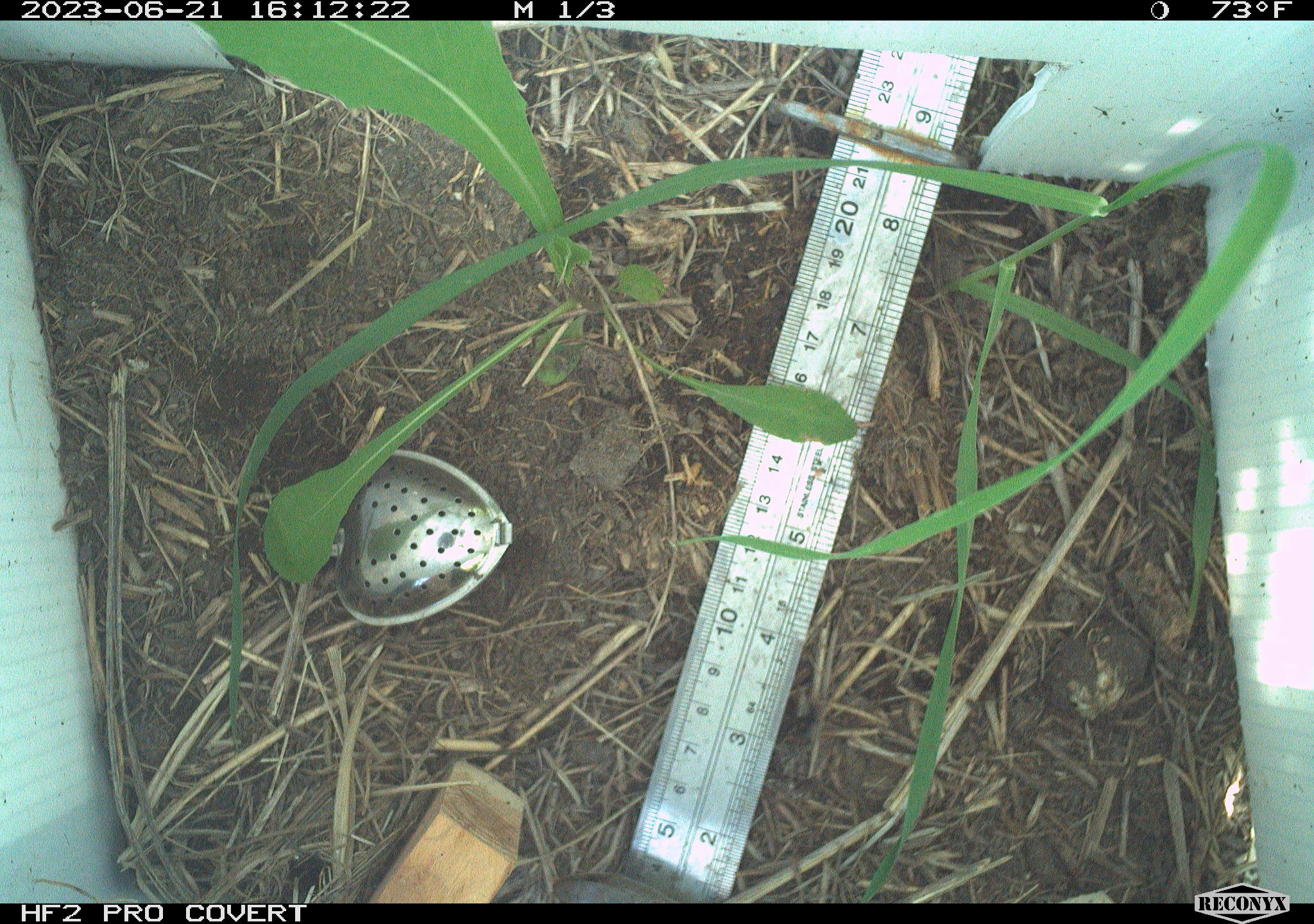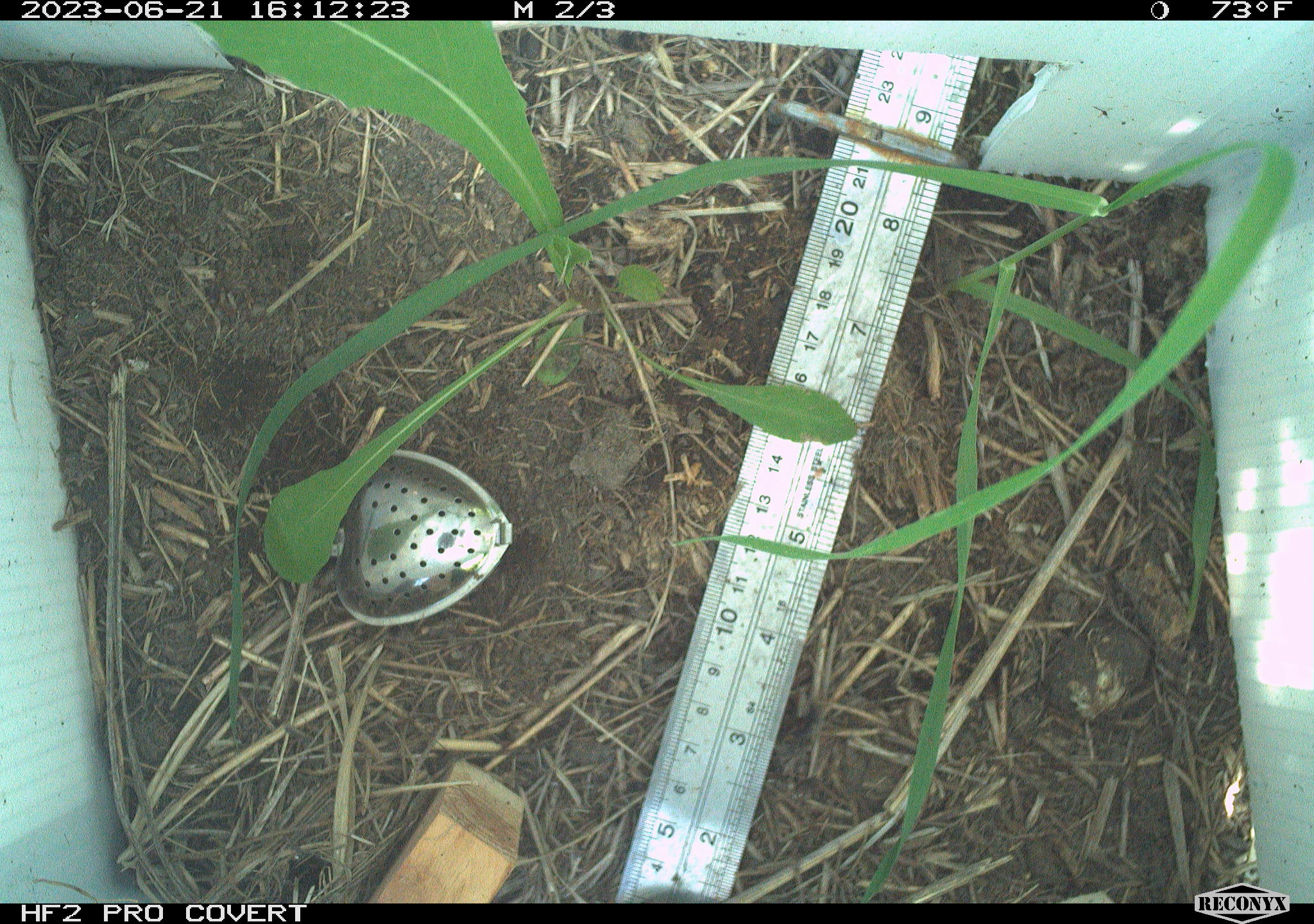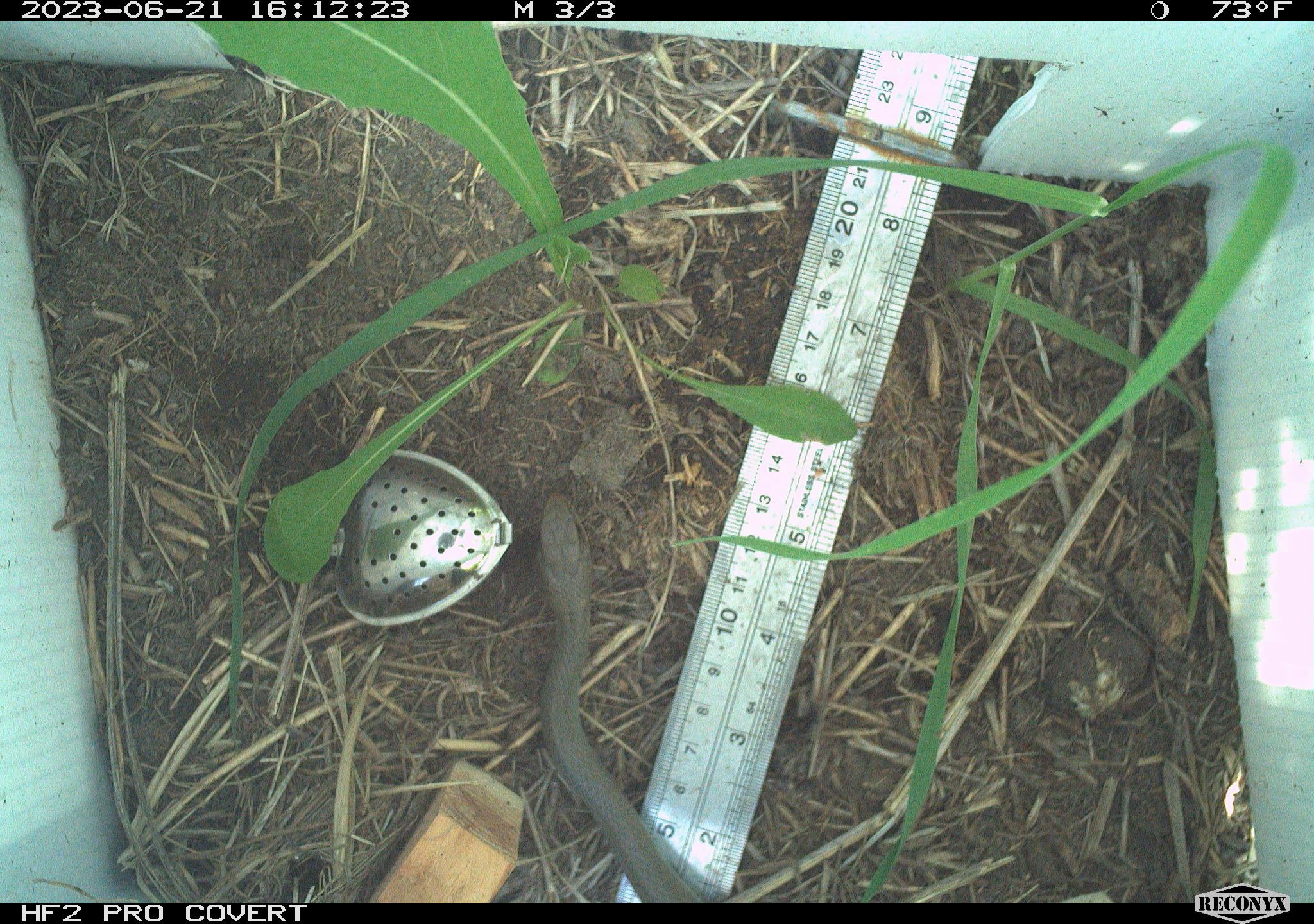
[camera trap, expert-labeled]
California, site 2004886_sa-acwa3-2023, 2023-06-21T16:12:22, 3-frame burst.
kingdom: Animalia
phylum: Chordata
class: Reptilia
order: Squamata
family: Colubridae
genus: Coluber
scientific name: Coluber constrictor mormon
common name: western yellow-bellied racer